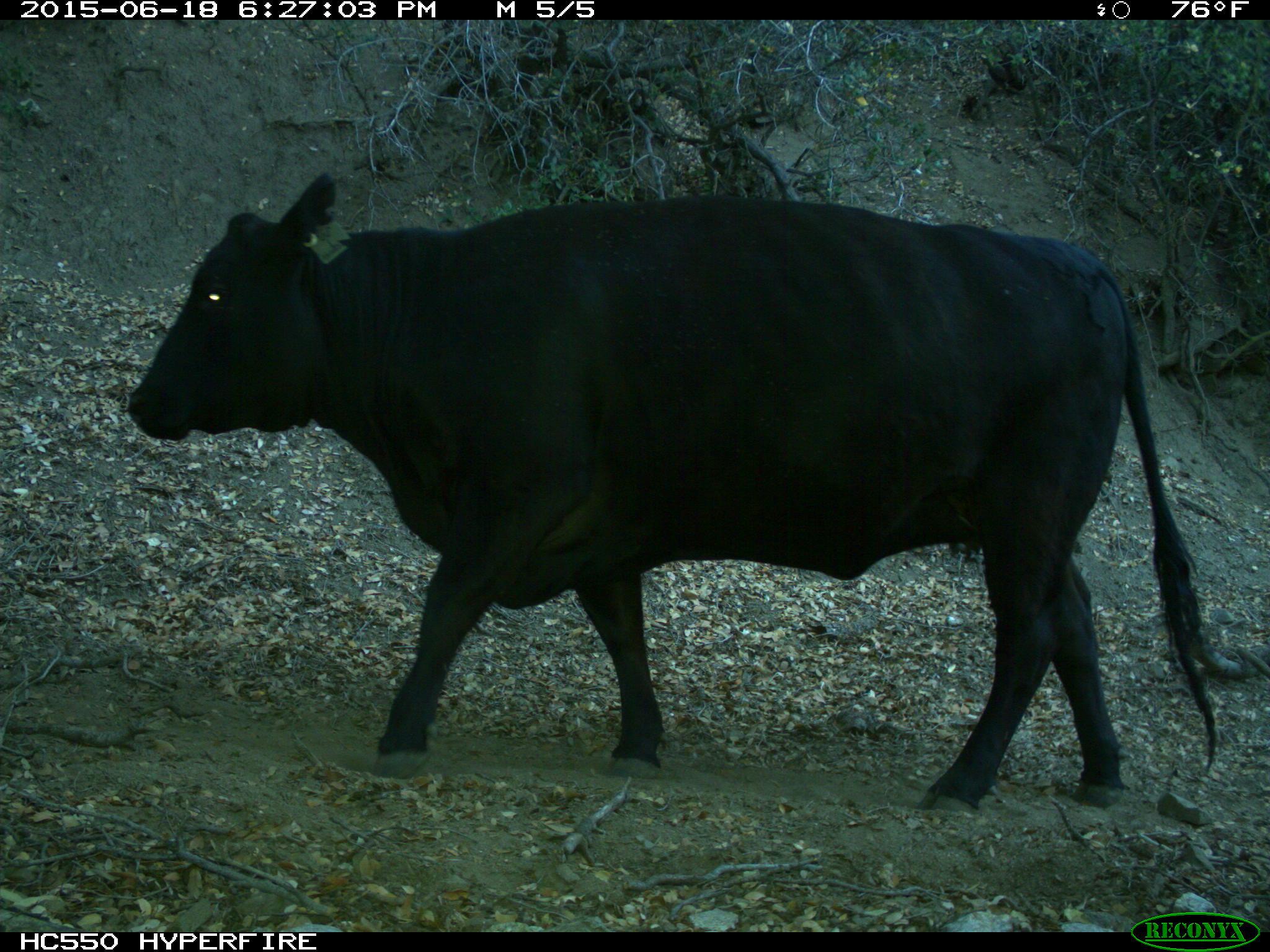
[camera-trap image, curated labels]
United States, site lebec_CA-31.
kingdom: Animalia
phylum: Chordata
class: Mammalia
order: Artiodactyla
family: Bovidae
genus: Bos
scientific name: Bos taurus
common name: domestic cow